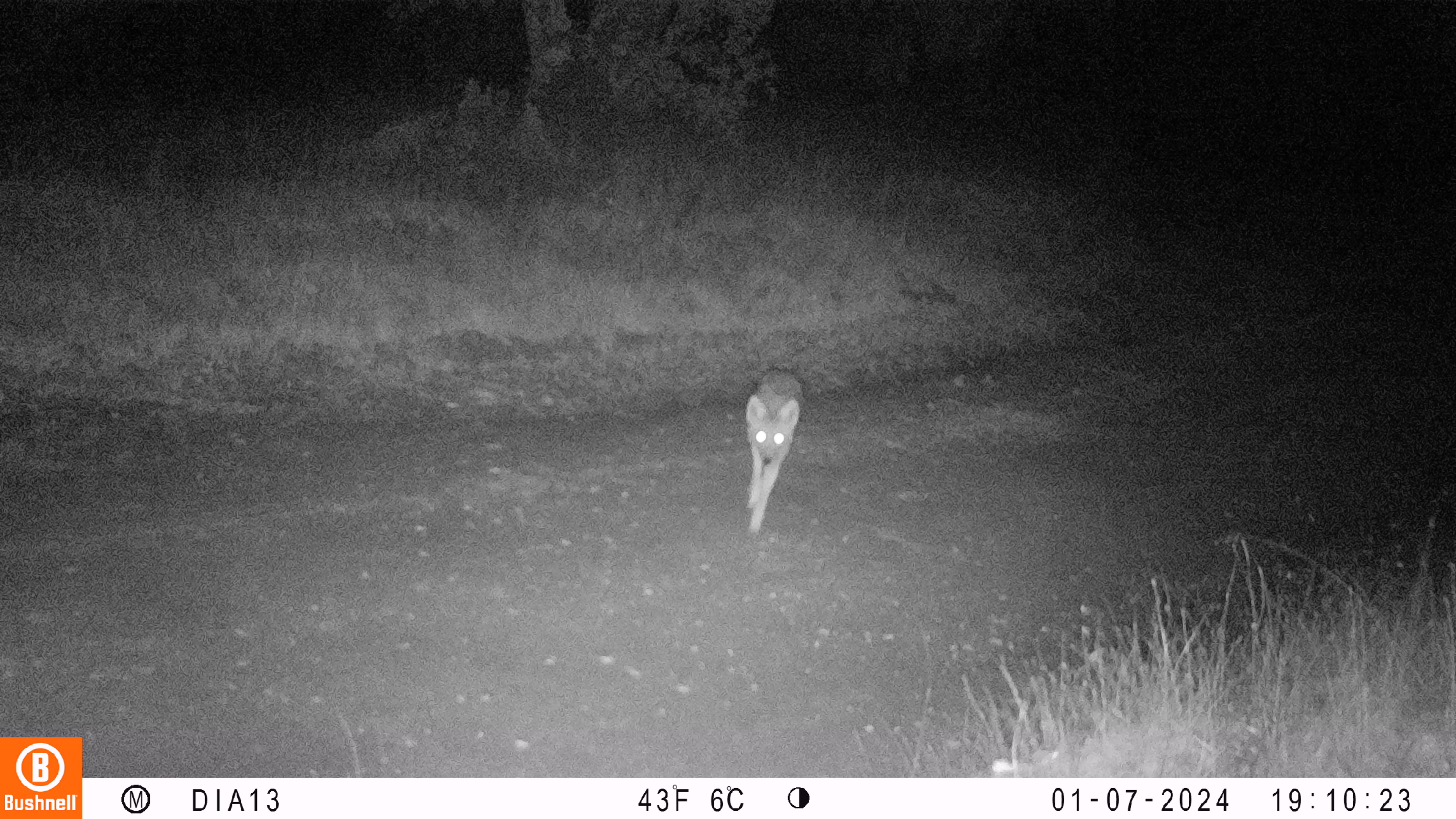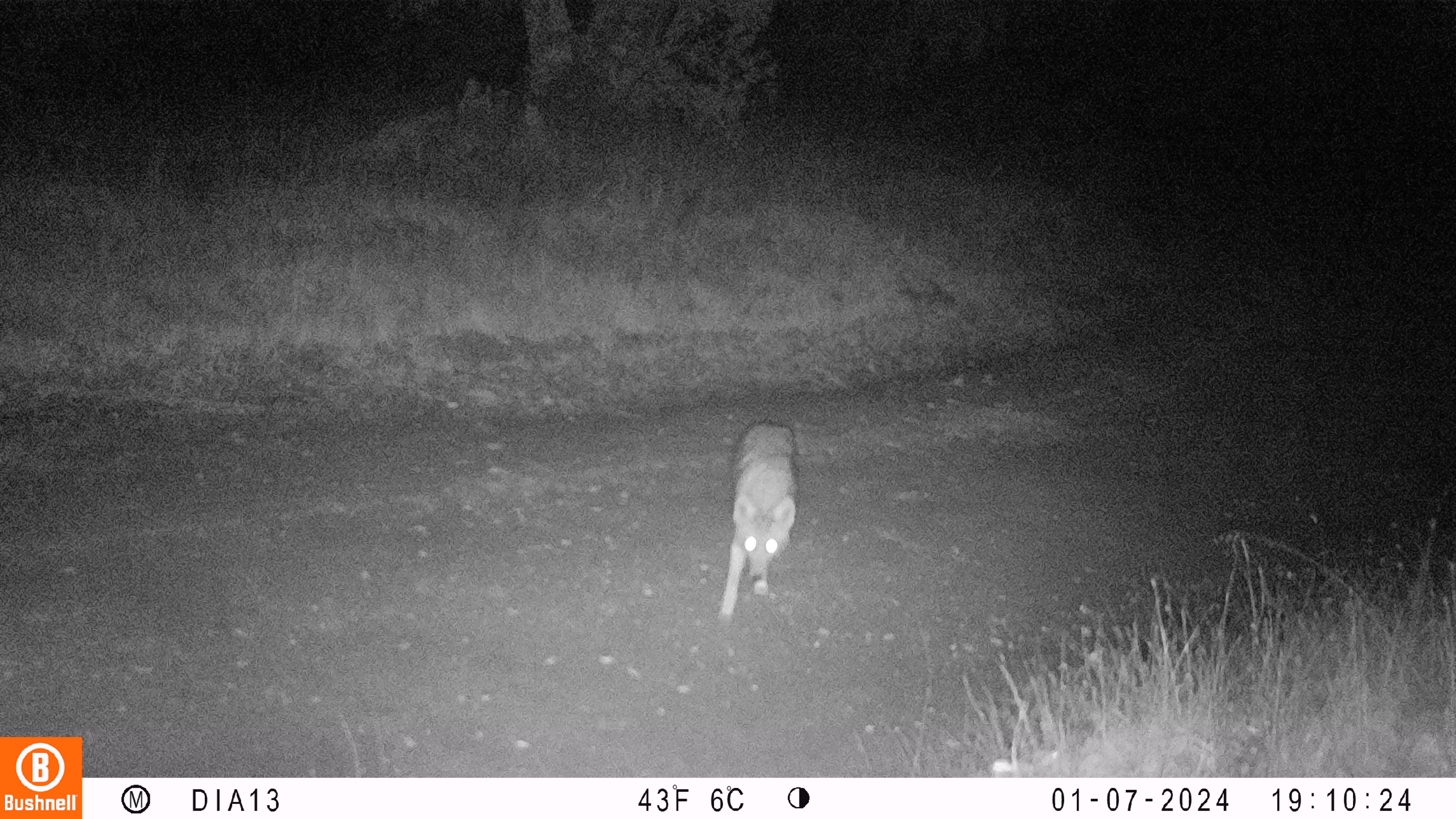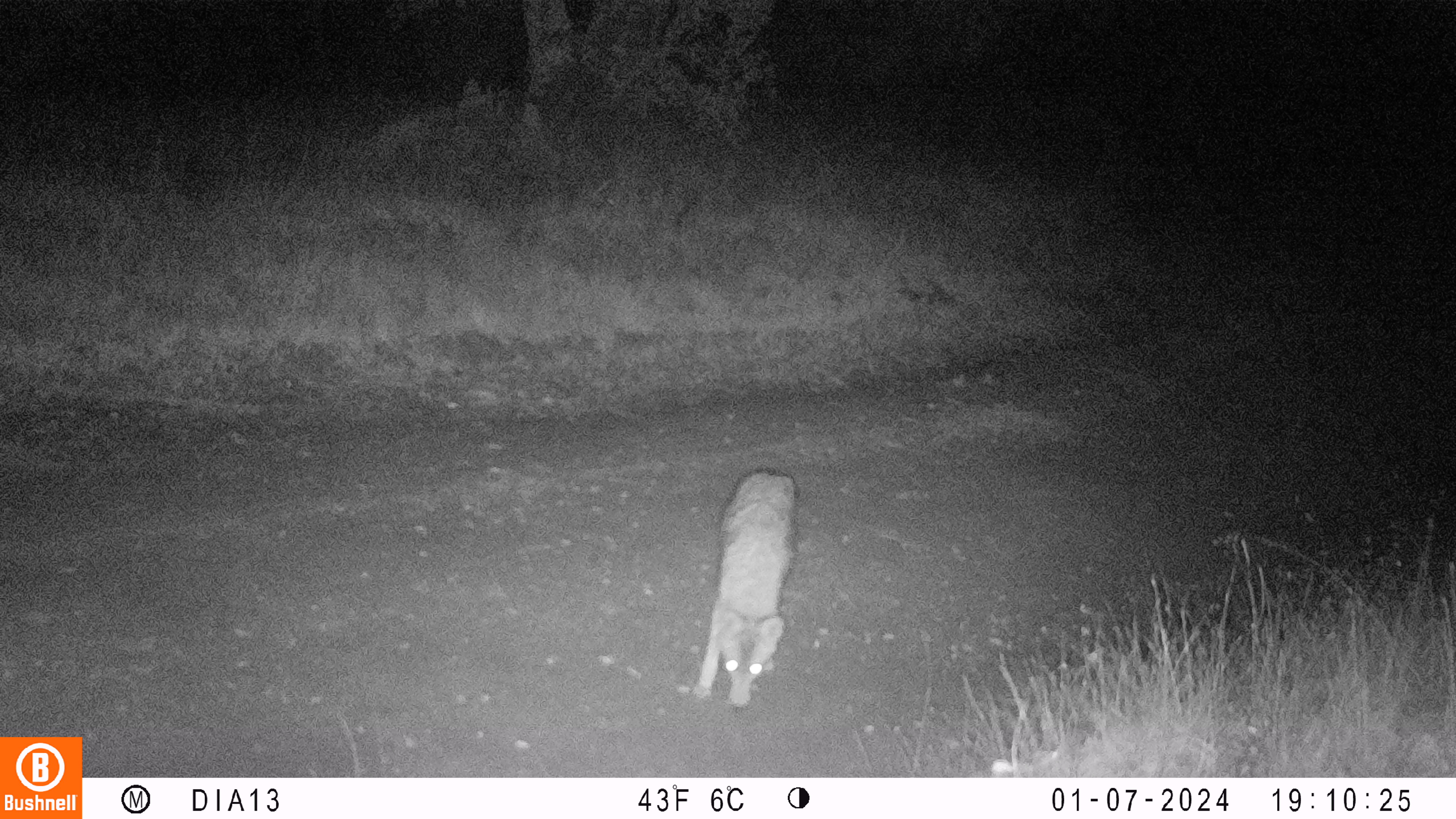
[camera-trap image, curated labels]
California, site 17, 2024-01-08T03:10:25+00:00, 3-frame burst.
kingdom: Animalia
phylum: Chordata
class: Mammalia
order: Carnivora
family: Canidae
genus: Canis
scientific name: Canis latrans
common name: coyote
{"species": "coyote (Canis latrans)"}